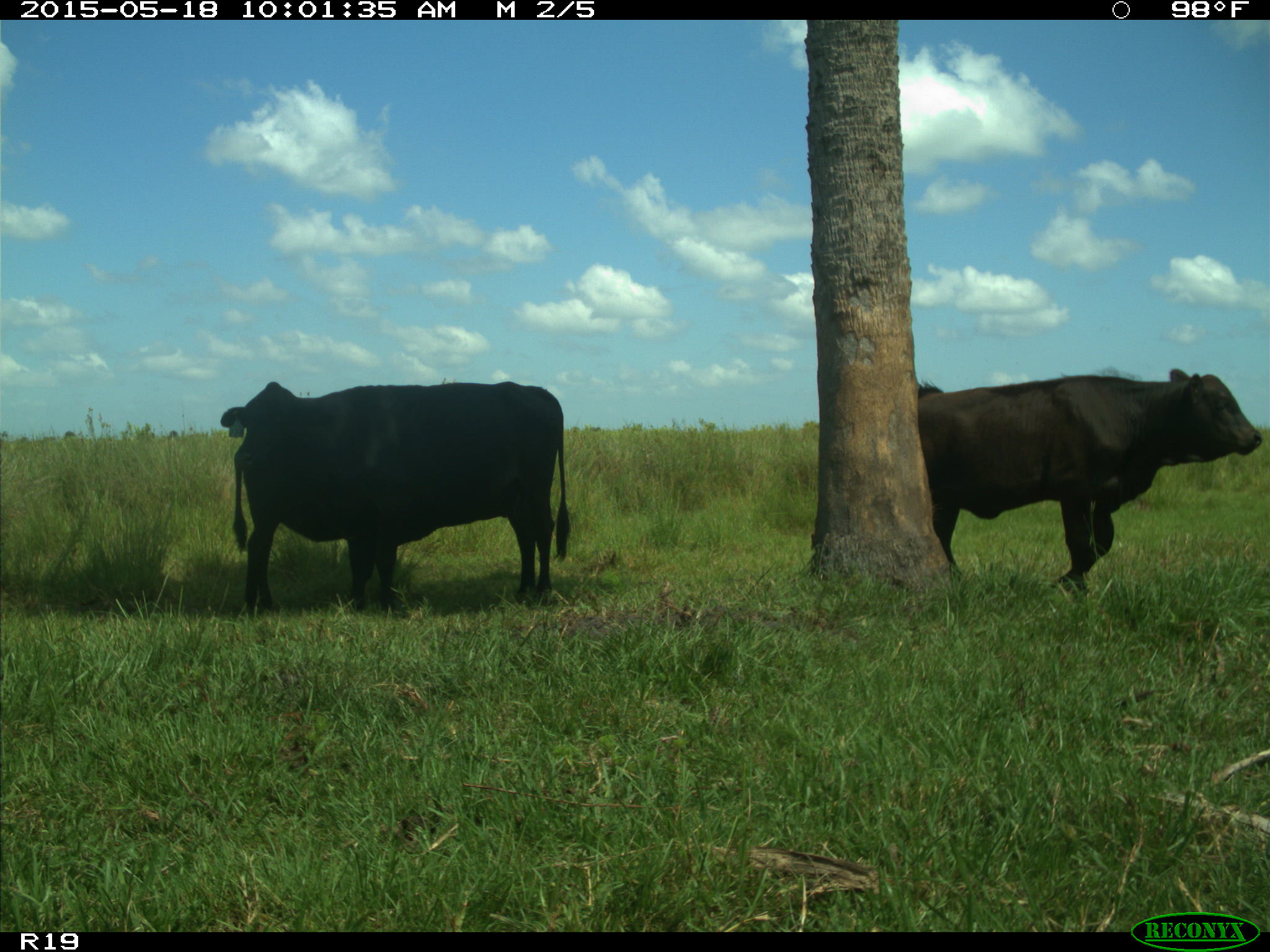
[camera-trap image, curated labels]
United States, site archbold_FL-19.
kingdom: Animalia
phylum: Chordata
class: Mammalia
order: Artiodactyla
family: Bovidae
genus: Bos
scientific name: Bos taurus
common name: domestic cow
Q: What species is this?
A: Bos taurus (domestic cow).